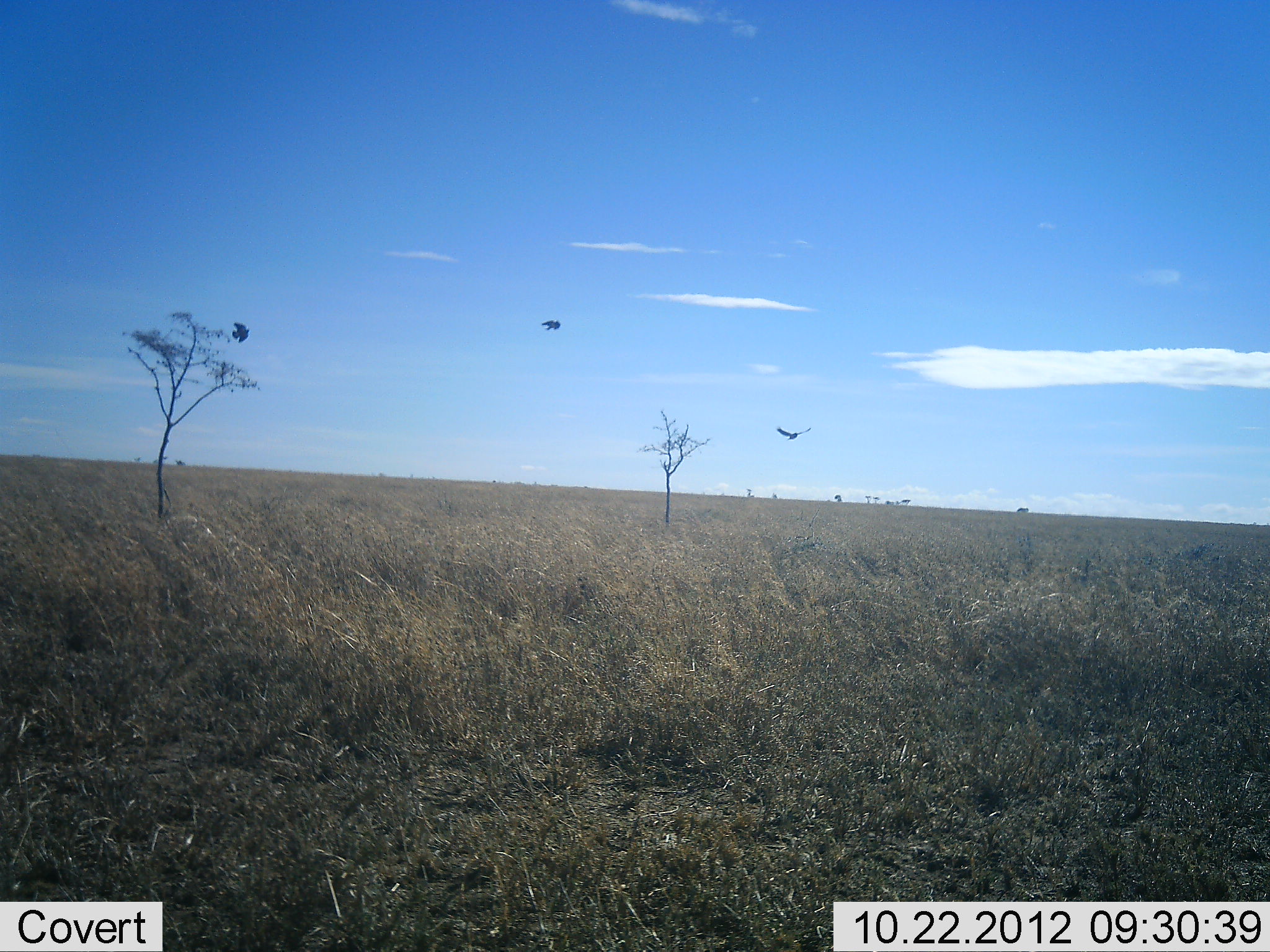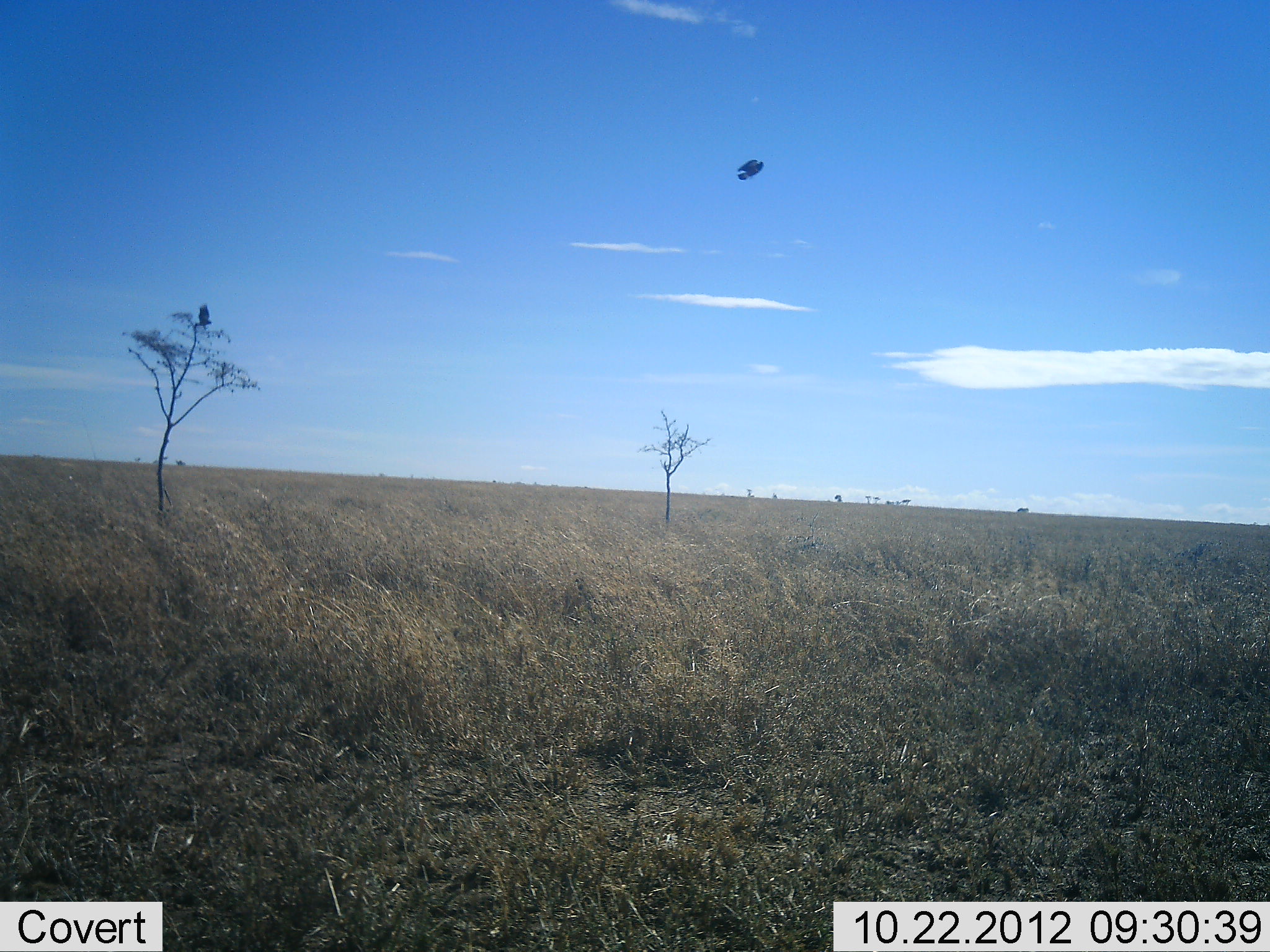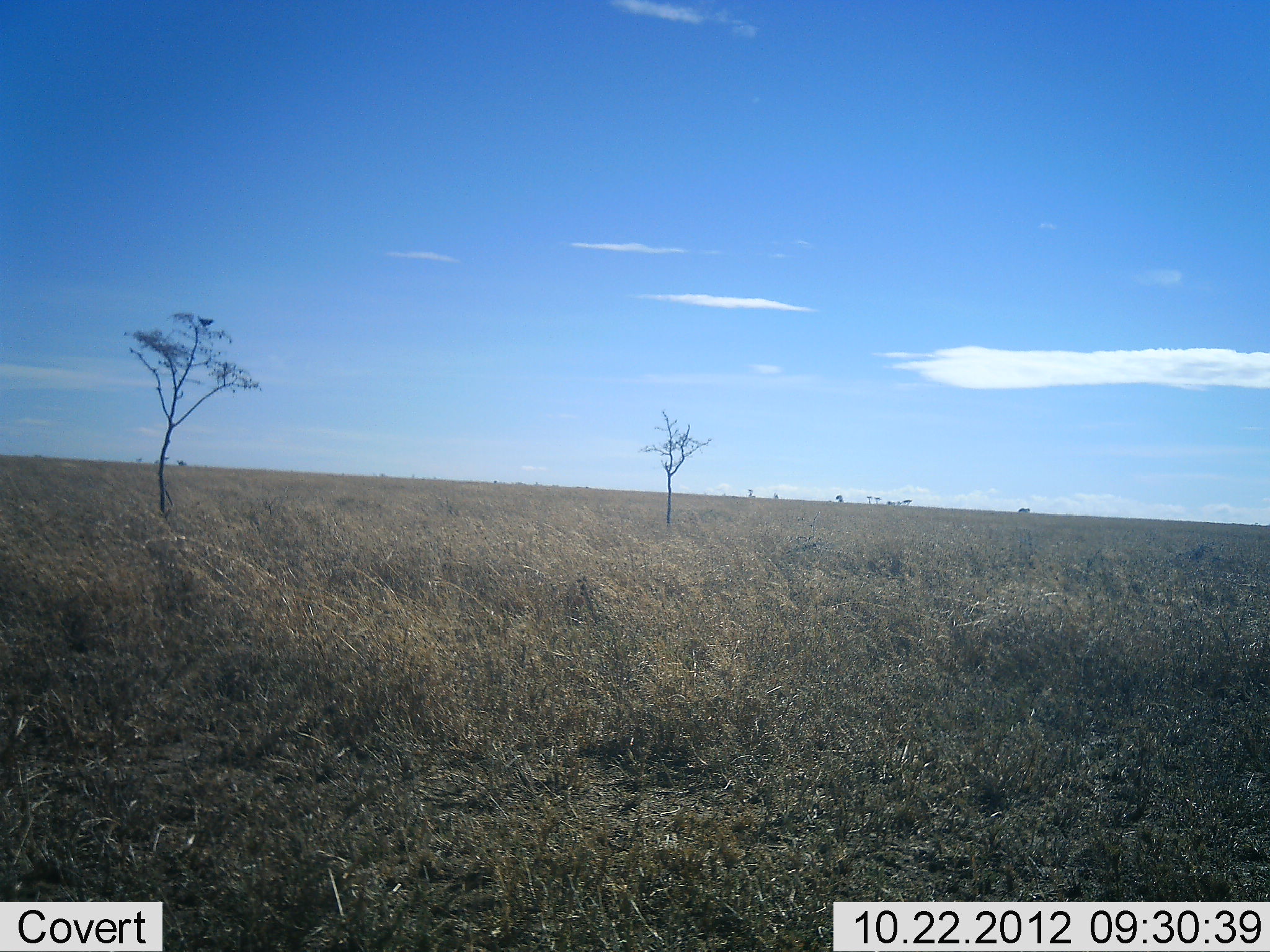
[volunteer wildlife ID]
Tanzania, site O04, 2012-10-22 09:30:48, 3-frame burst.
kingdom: Animalia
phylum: Chordata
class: Aves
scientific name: Aves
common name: bird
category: otherbird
Otherbird (bird) (Aves), count 3. Behavior (volunteer vote fractions): standing 7%, resting 14%, moving 100%, interacting 0%. Young present (vote fraction): 0%. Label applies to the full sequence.